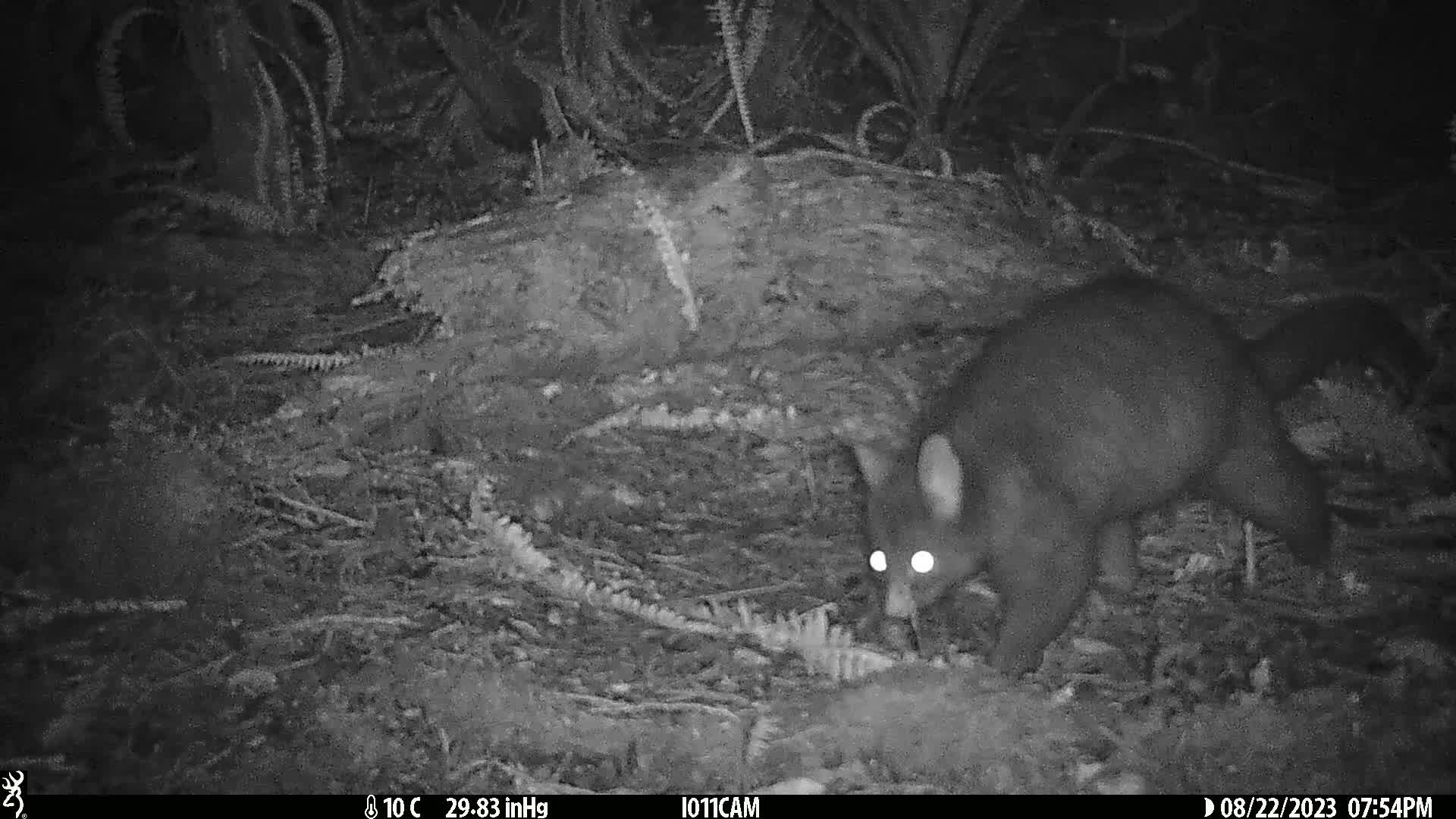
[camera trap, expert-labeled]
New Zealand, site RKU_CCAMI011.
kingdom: Animalia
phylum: Chordata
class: Mammalia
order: Diprotodontia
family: Phalangeridae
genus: Trichosurus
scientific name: Trichosurus vulpecula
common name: common brushtail possum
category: possum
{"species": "possum (common brushtail possum) (Trichosurus vulpecula)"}